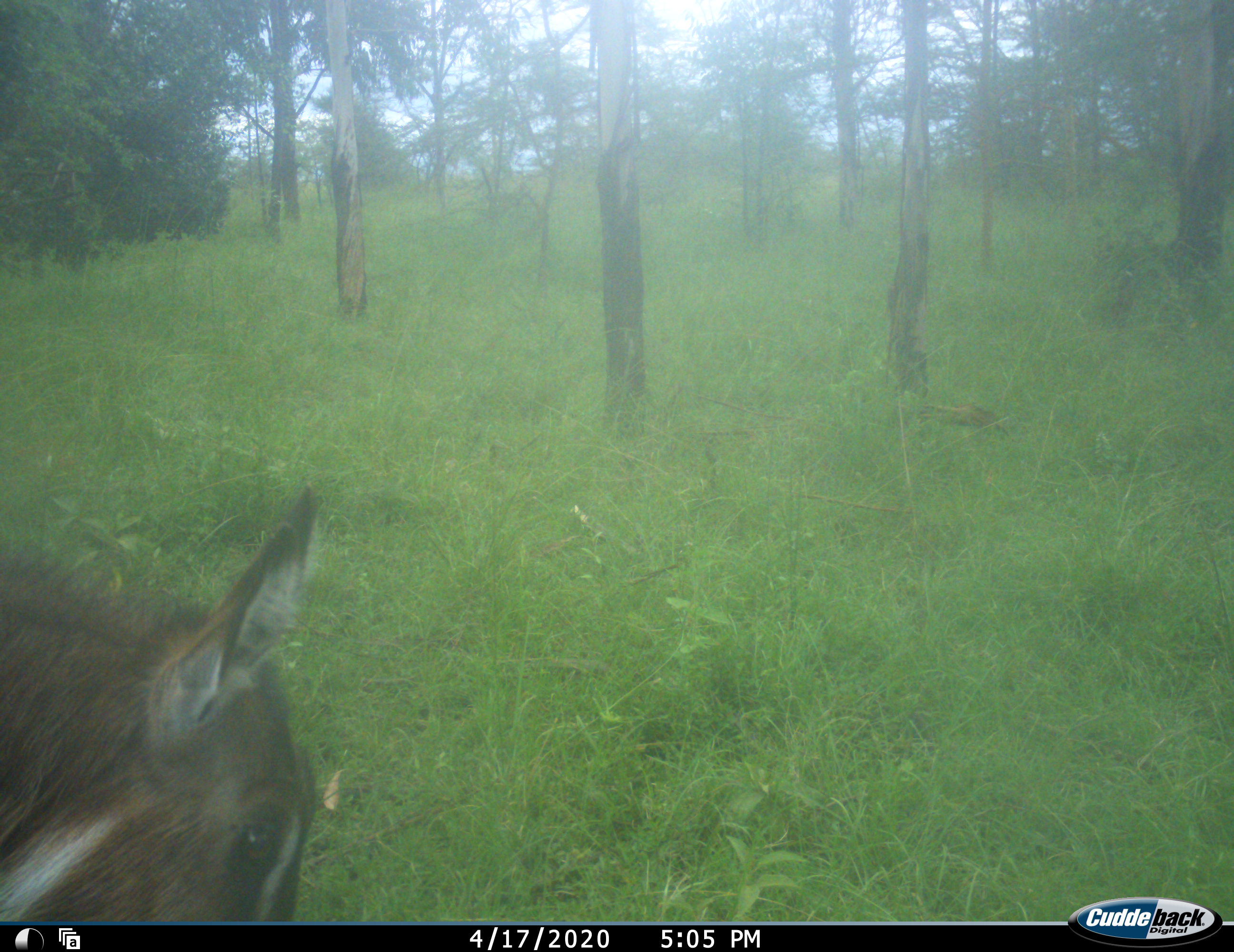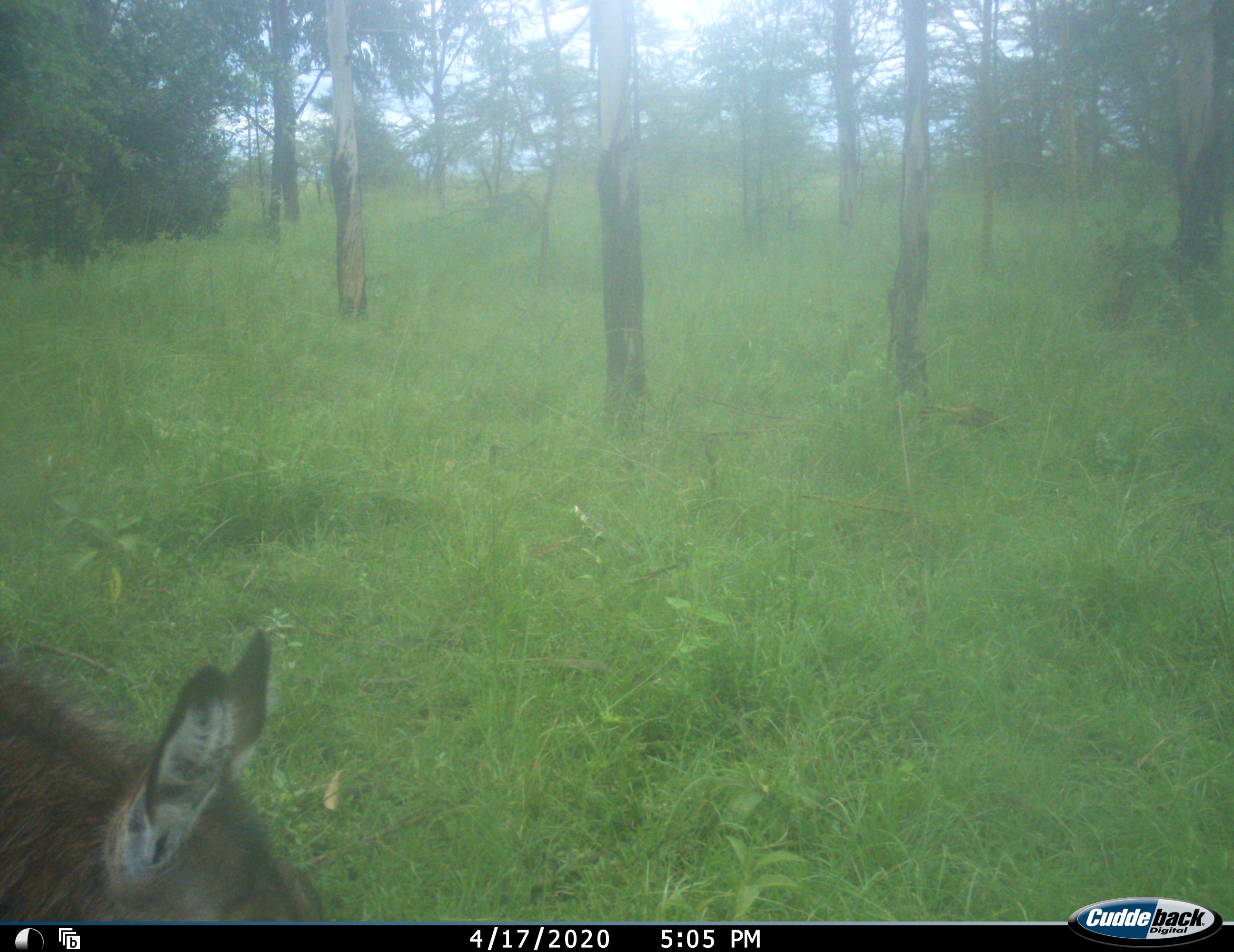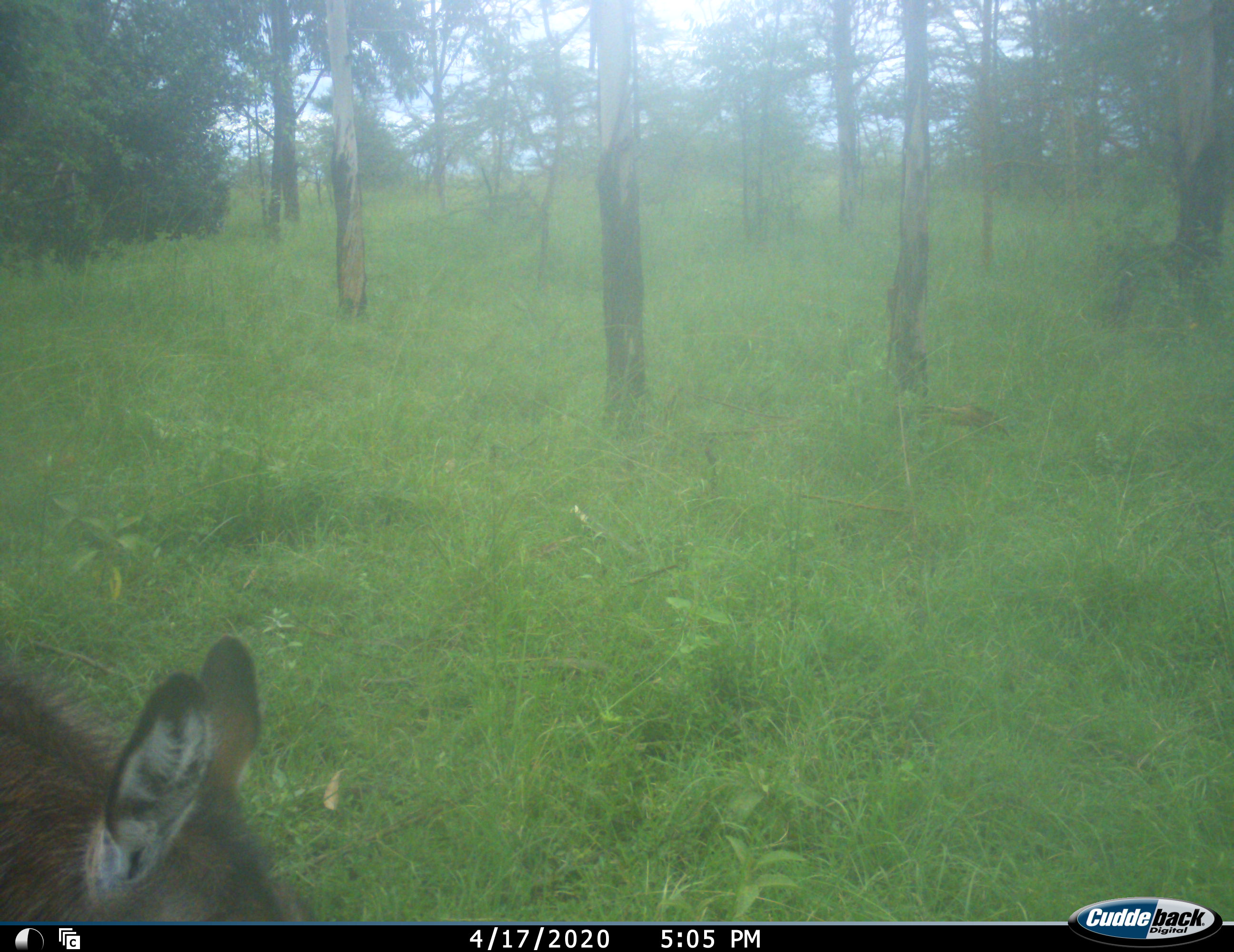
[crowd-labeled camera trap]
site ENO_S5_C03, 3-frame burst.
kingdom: Animalia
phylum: Chordata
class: Mammalia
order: Artiodactyla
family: Bovidae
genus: Kobus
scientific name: Kobus ellipsiprymnus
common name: waterbuck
Waterbuck (Kobus ellipsiprymnus), count 1. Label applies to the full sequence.